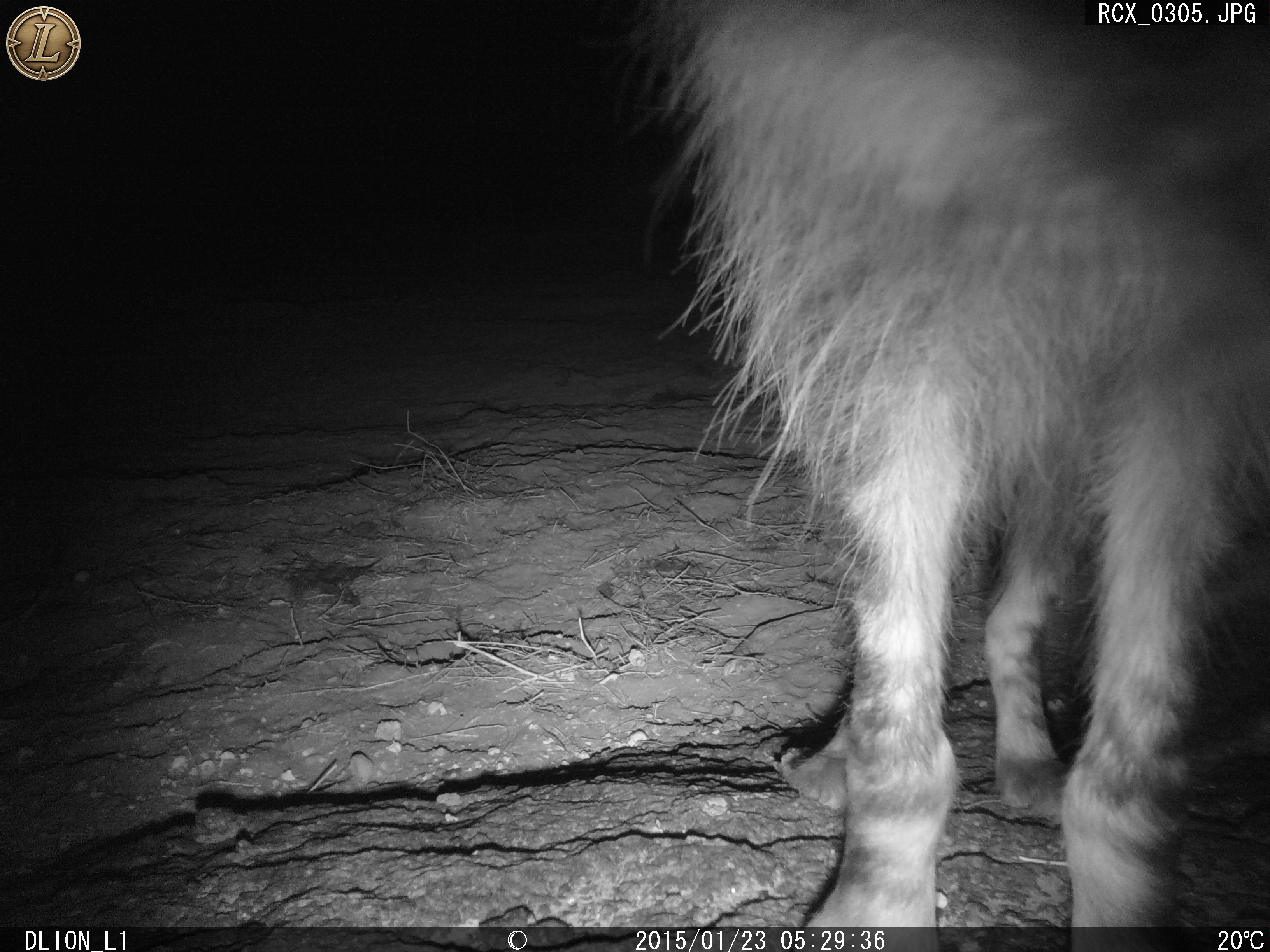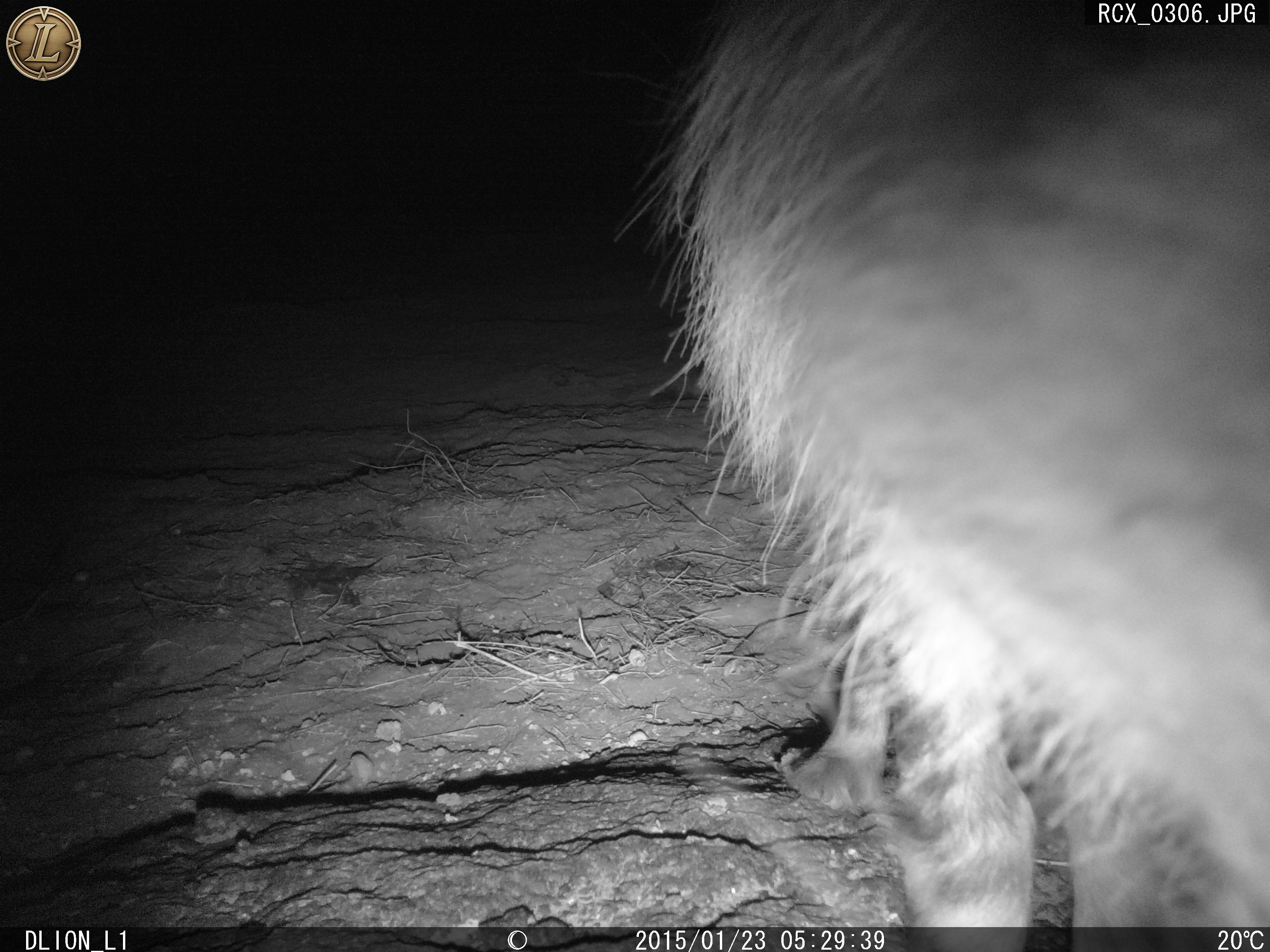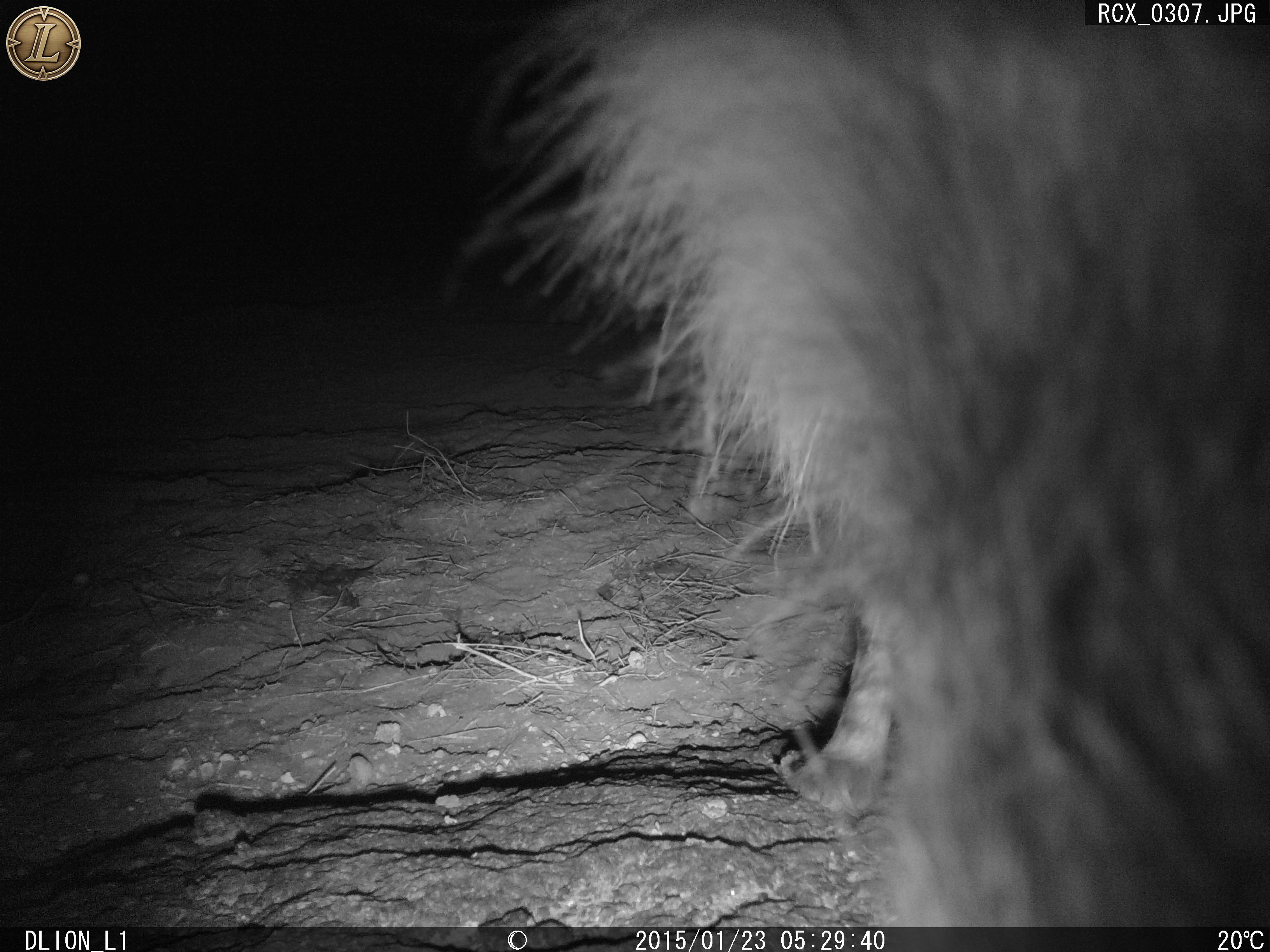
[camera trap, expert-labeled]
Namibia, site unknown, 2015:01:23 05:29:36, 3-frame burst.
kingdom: Animalia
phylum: Chordata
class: Mammalia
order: Carnivora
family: Hyaenidae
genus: Parahyaena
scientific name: Parahyaena brunnea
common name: brown hyena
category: hyaena brunnea